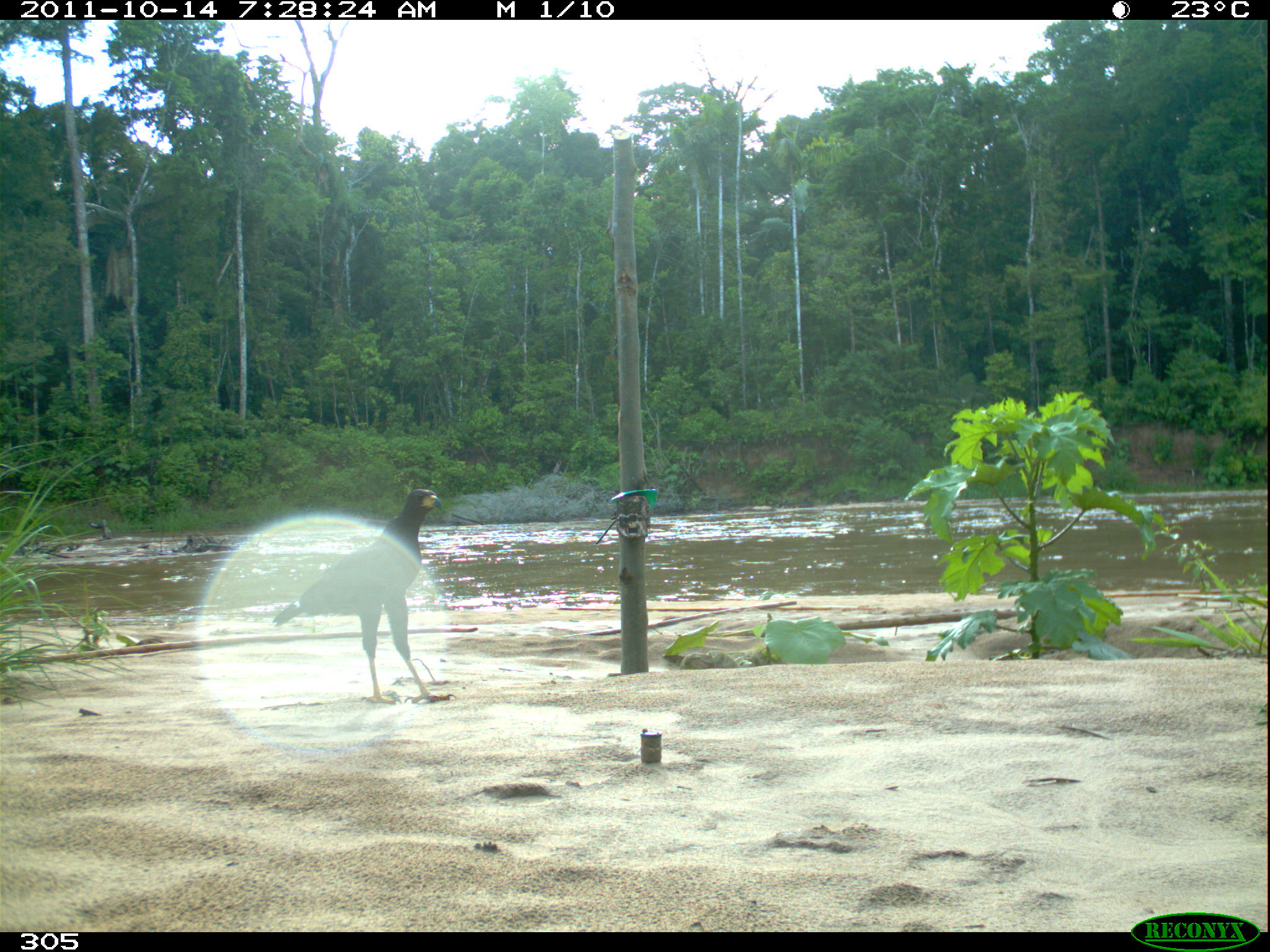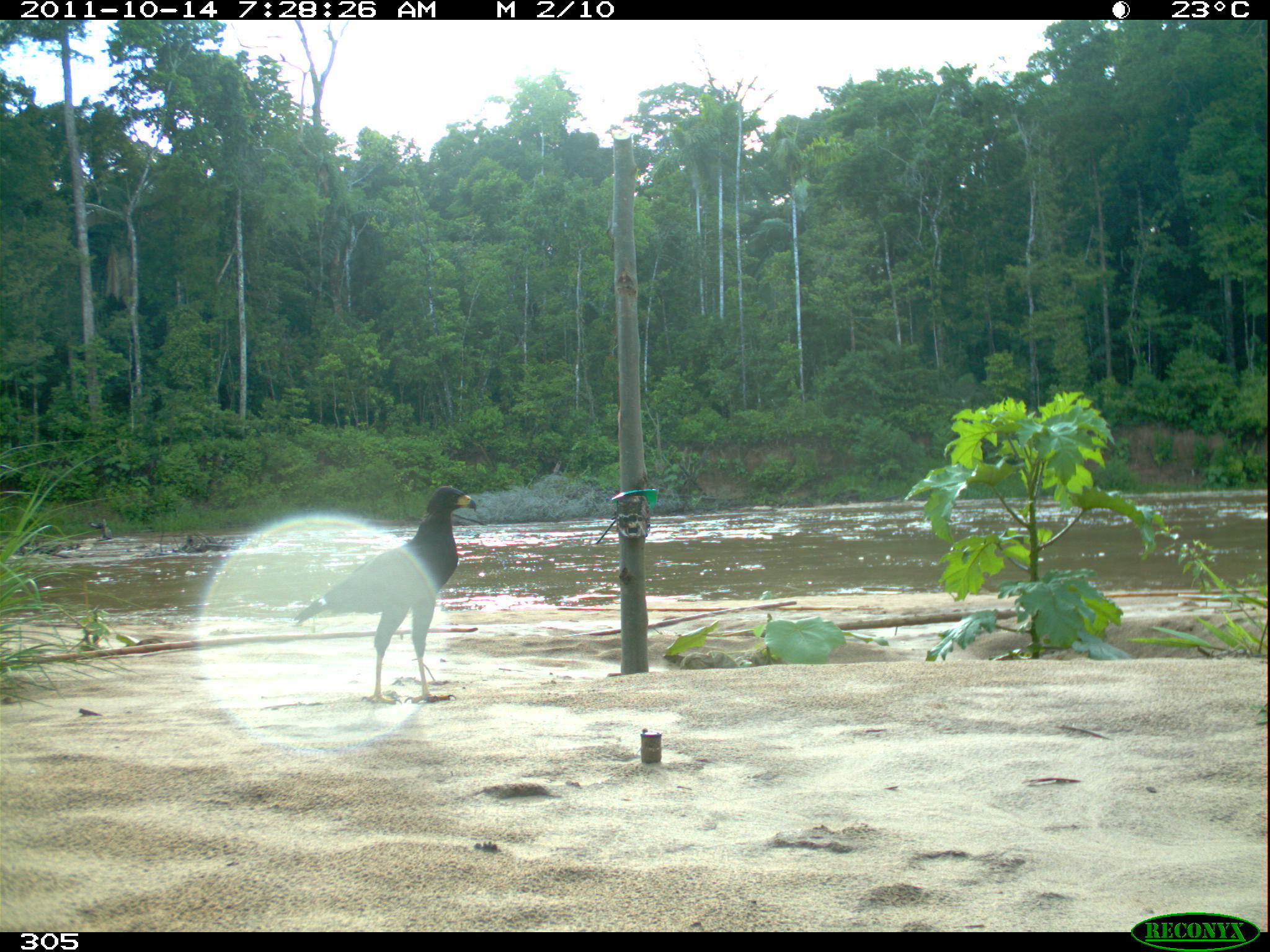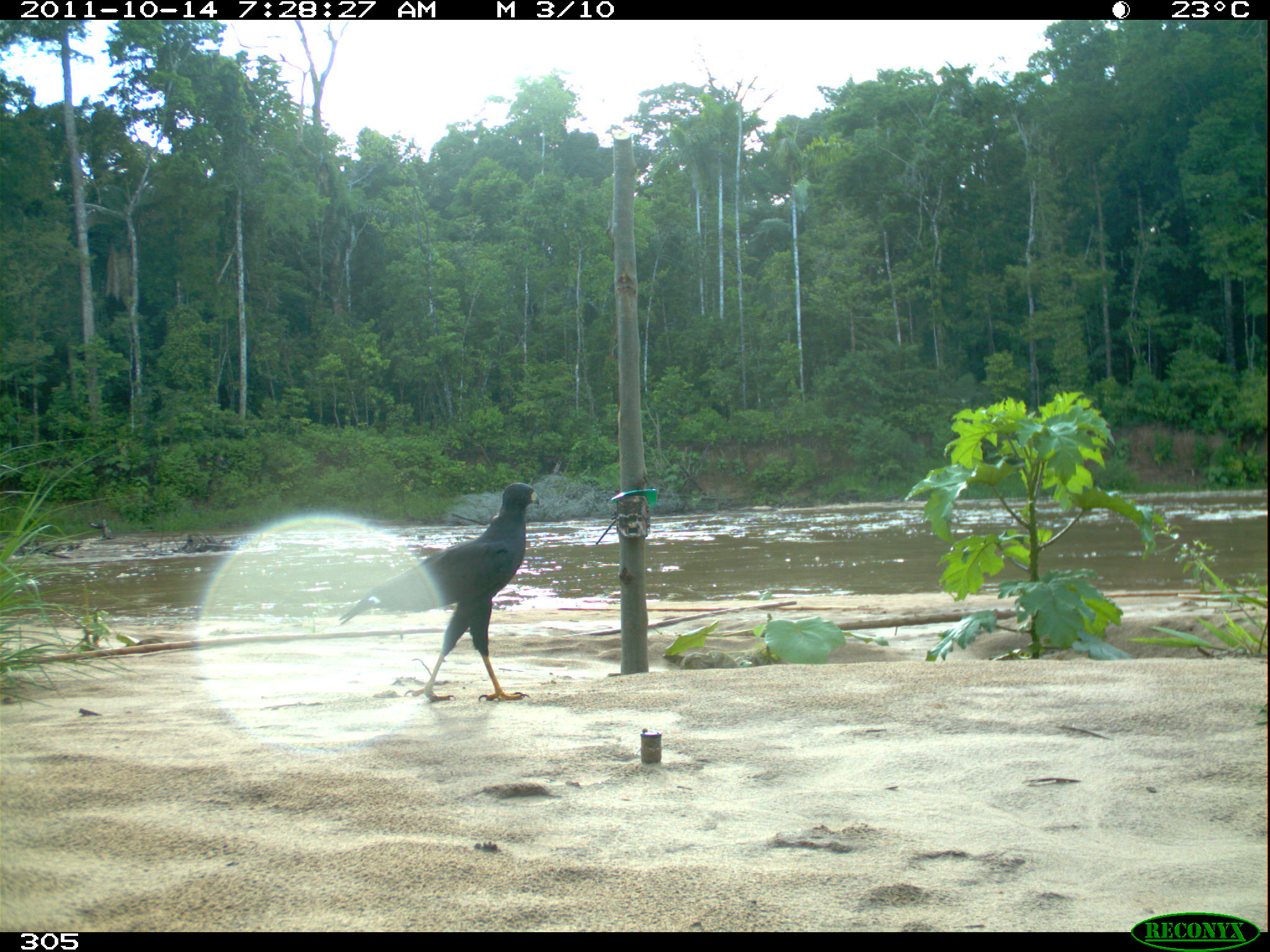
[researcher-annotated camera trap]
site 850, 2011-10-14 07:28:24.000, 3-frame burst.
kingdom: Animalia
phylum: Chordata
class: Aves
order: Accipitriformes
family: Accipitridae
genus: Buteogallus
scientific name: Buteogallus urubitinga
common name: great black hawk